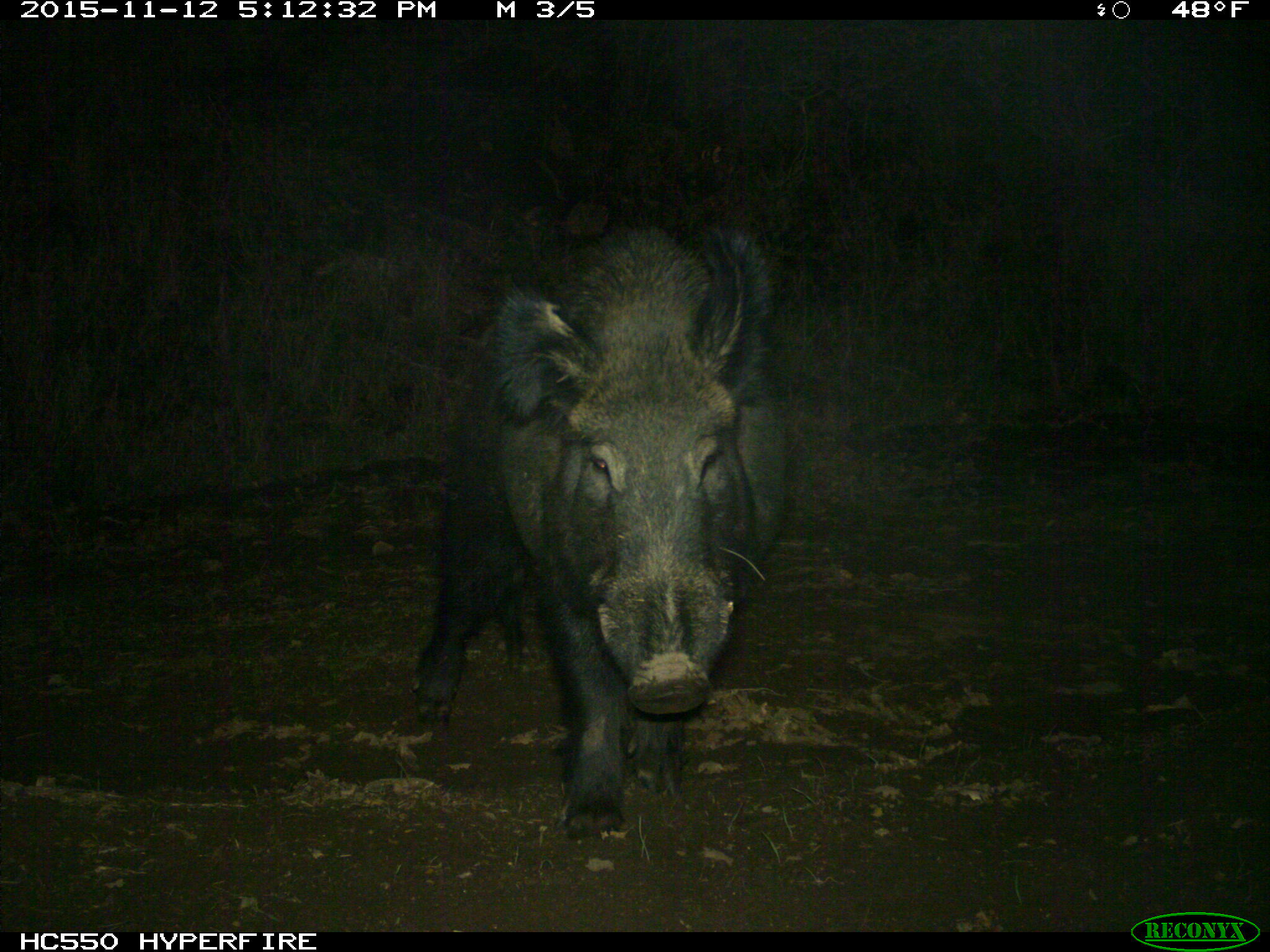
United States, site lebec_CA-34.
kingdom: Animalia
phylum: Chordata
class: Mammalia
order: Artiodactyla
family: Suidae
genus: Sus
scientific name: Sus scrofa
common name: wild boar